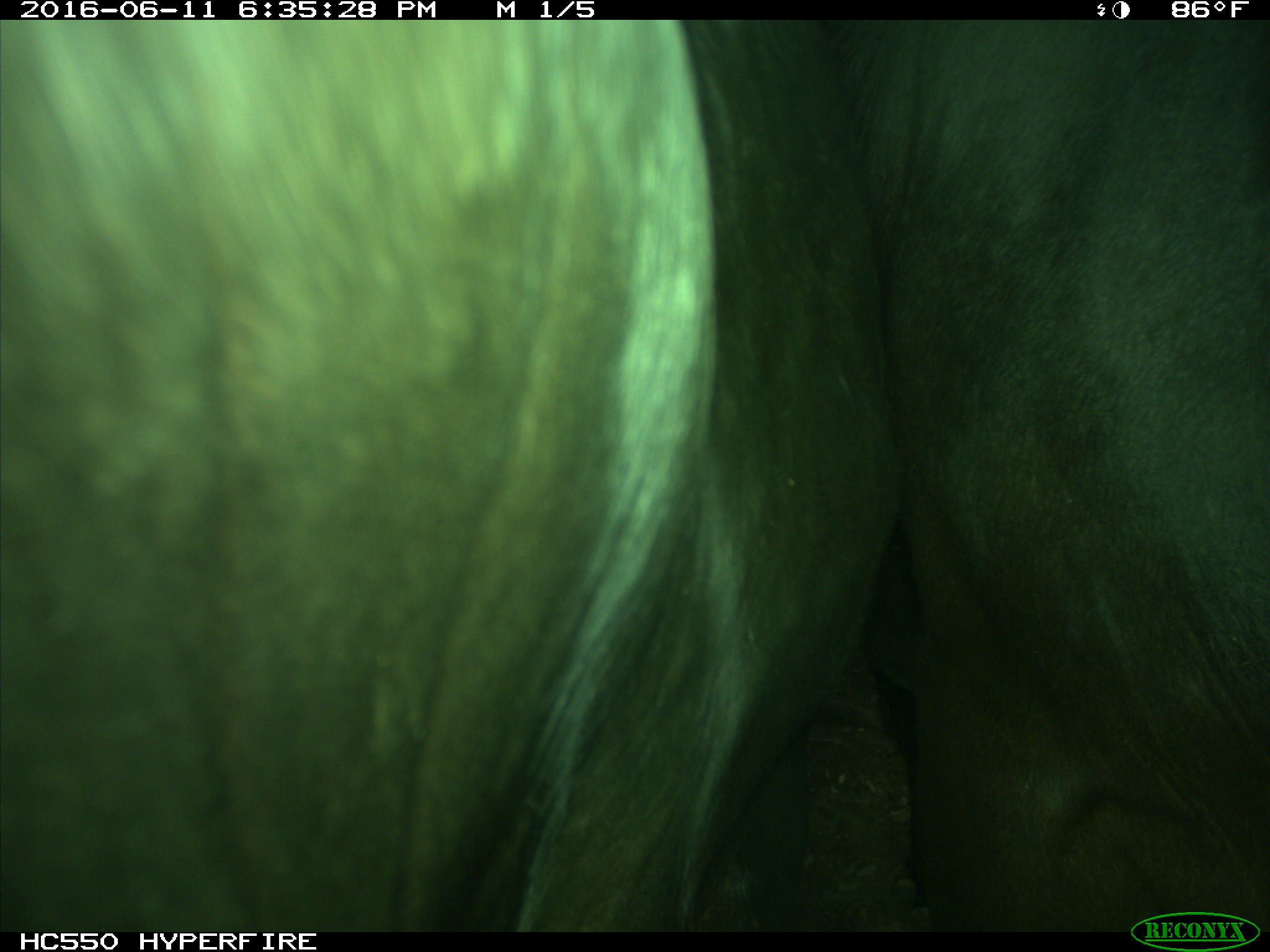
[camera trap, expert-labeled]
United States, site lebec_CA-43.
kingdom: Animalia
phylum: Chordata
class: Mammalia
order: Artiodactyla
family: Bovidae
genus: Bos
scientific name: Bos taurus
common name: domestic cow